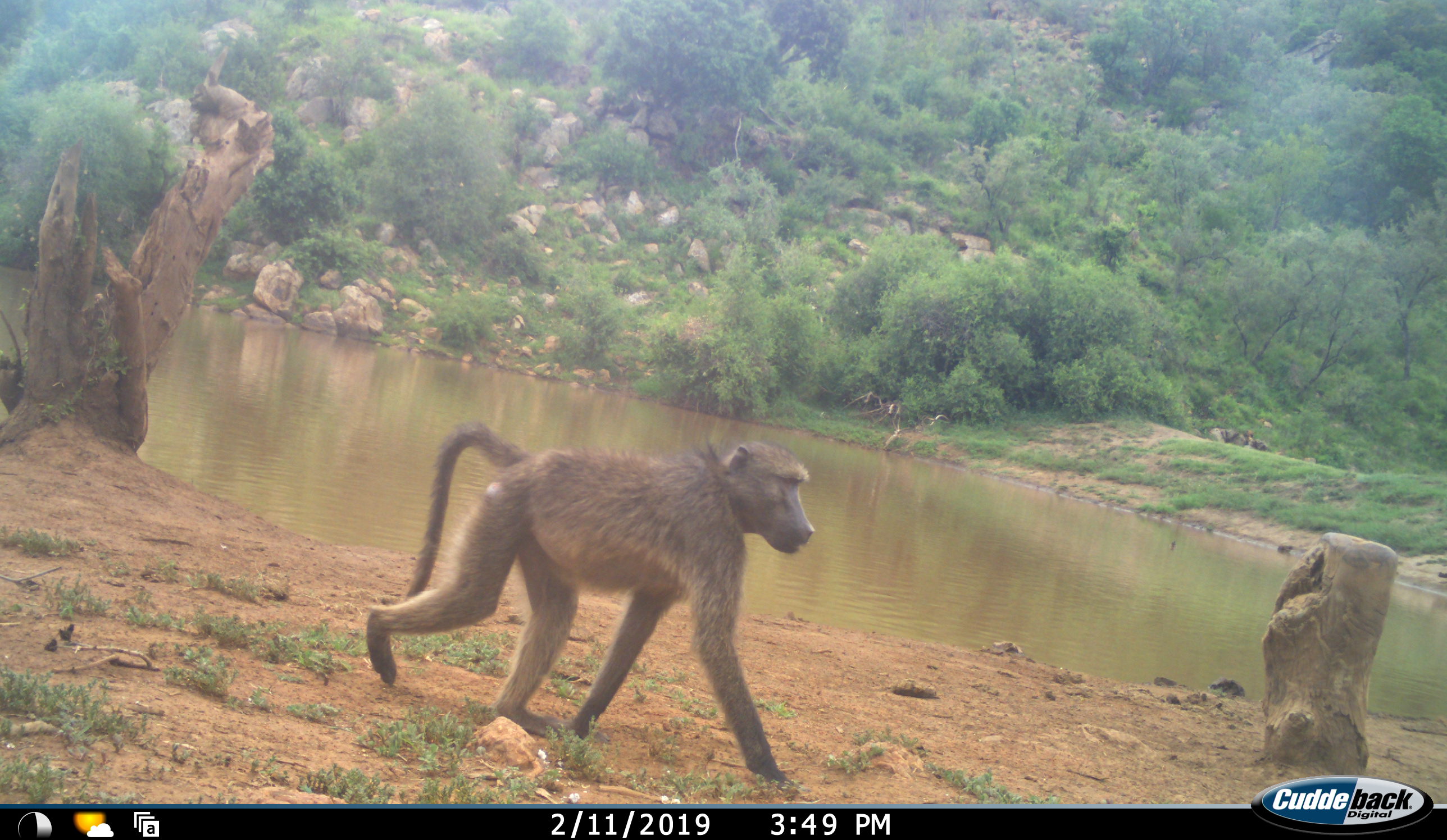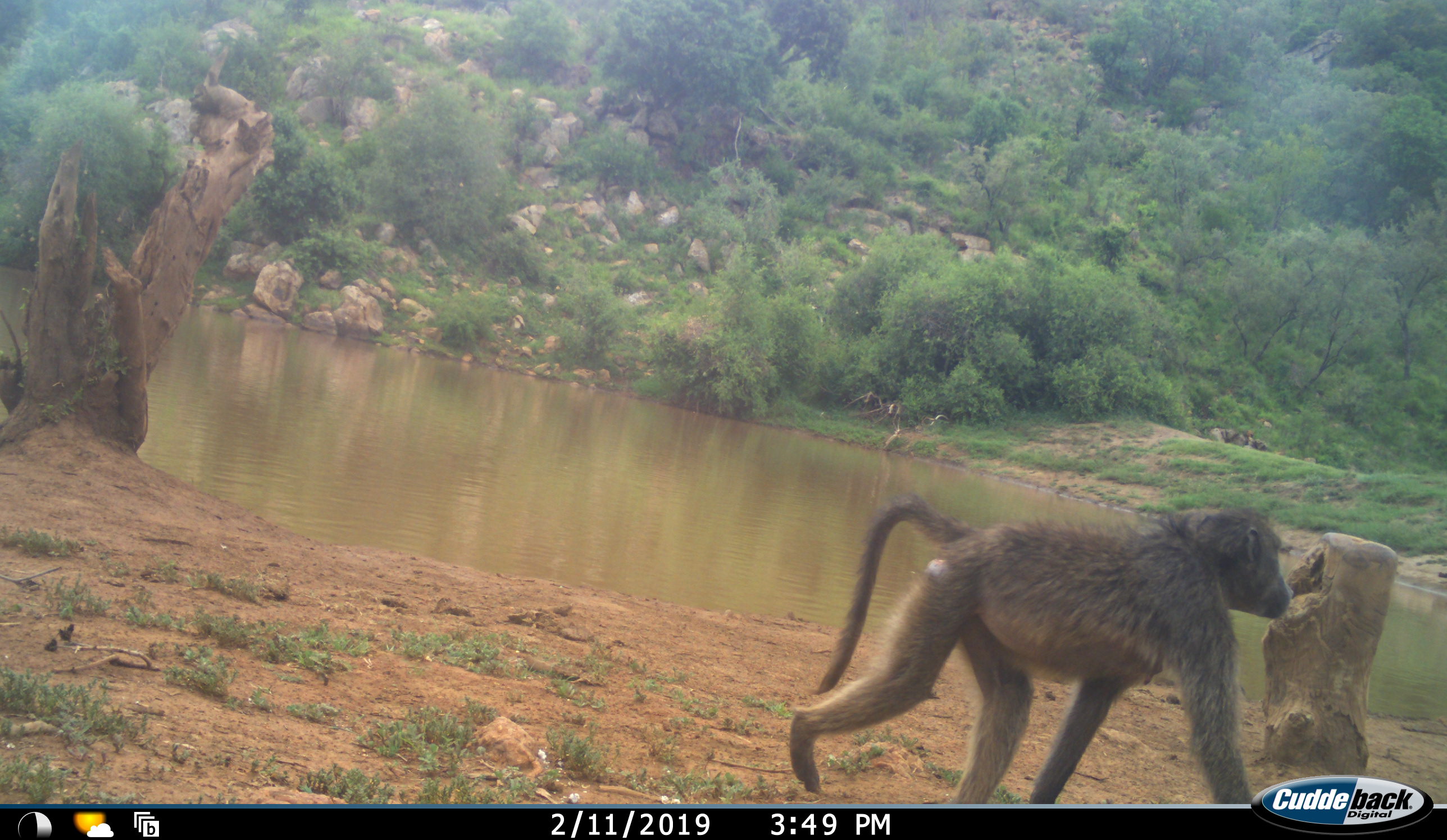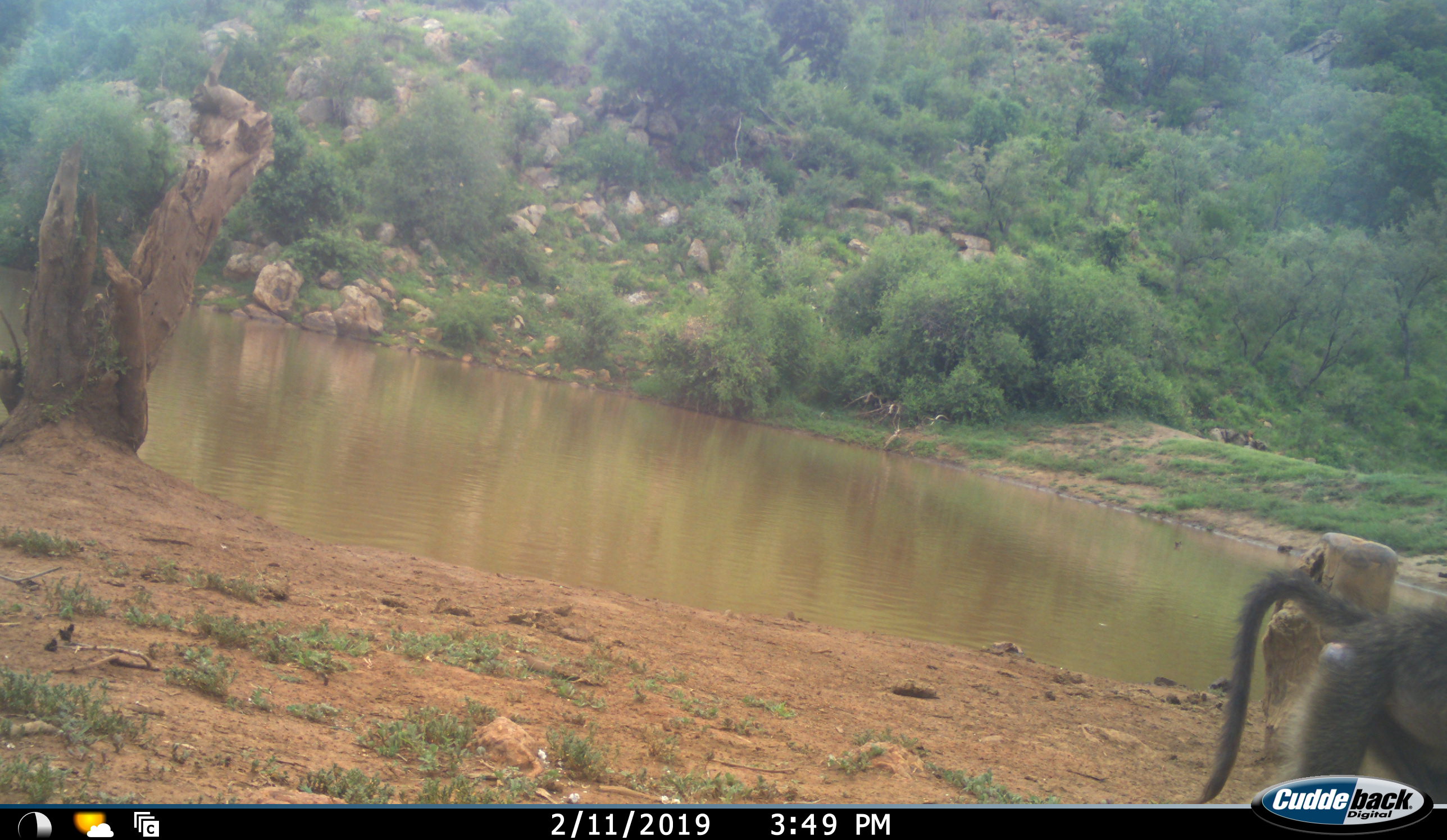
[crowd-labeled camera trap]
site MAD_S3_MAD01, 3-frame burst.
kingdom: Animalia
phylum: Chordata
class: Mammalia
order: Primates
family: Cercopithecidae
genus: Papio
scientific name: Papio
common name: baboon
Baboon (Papio), count 1. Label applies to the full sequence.